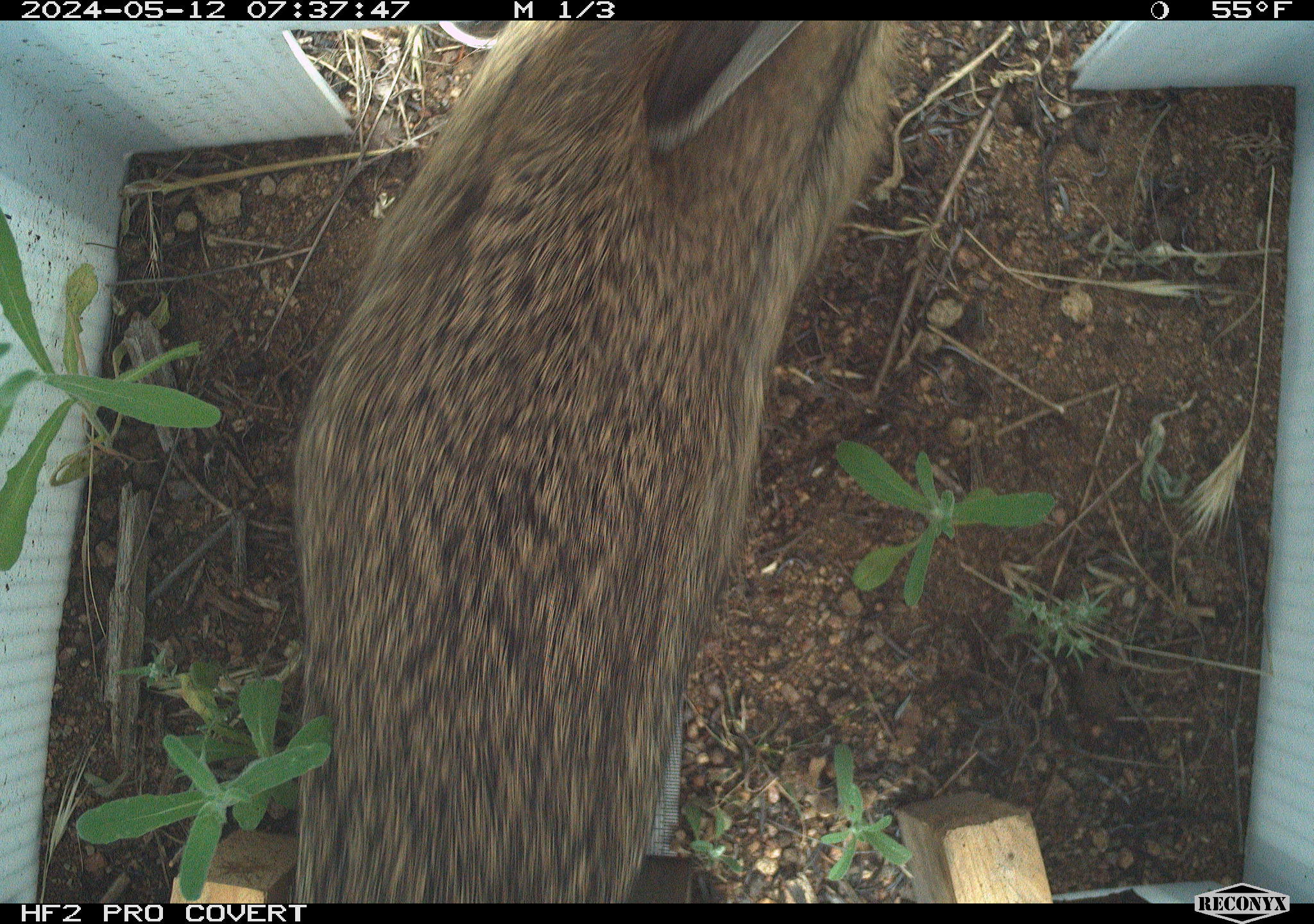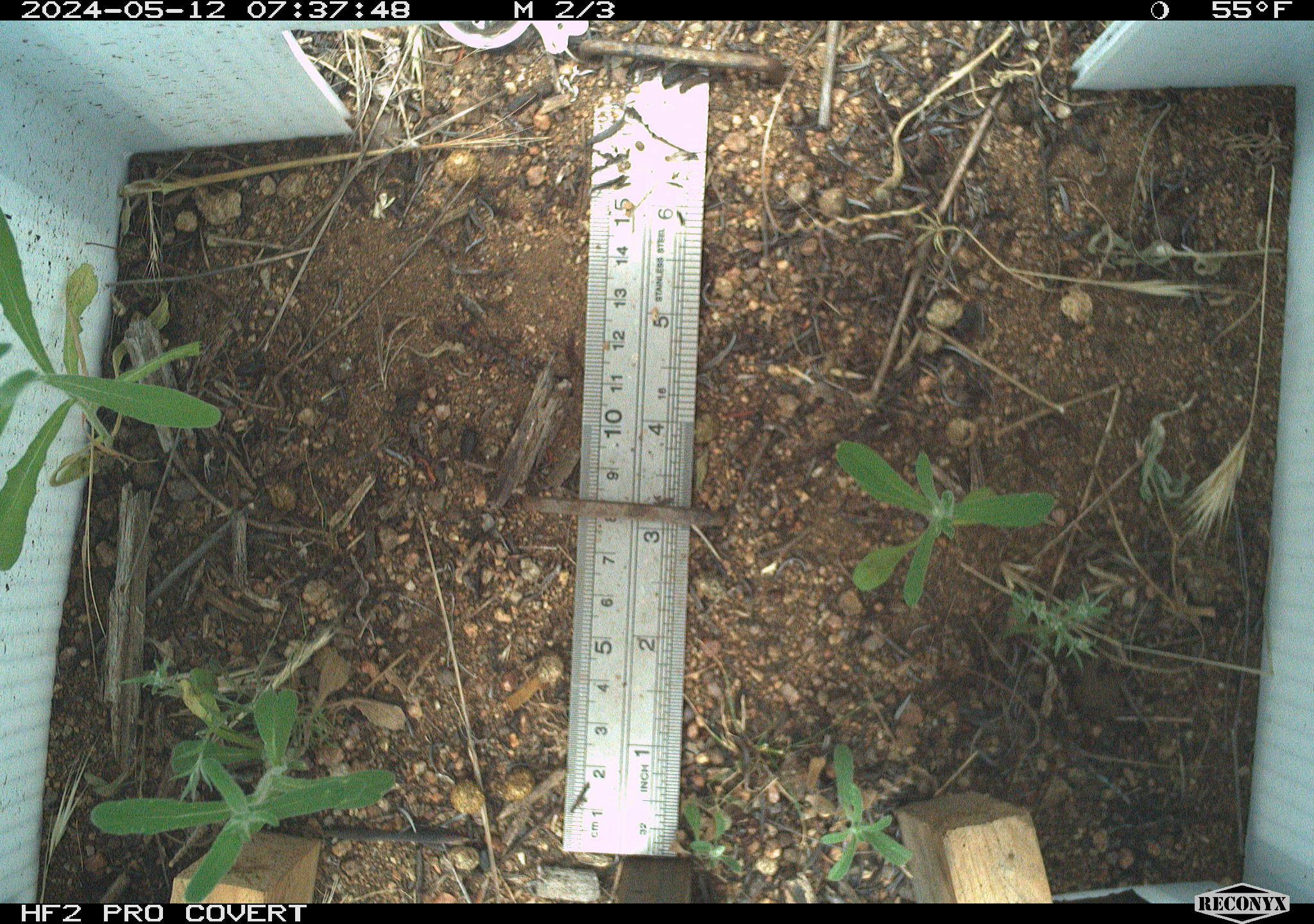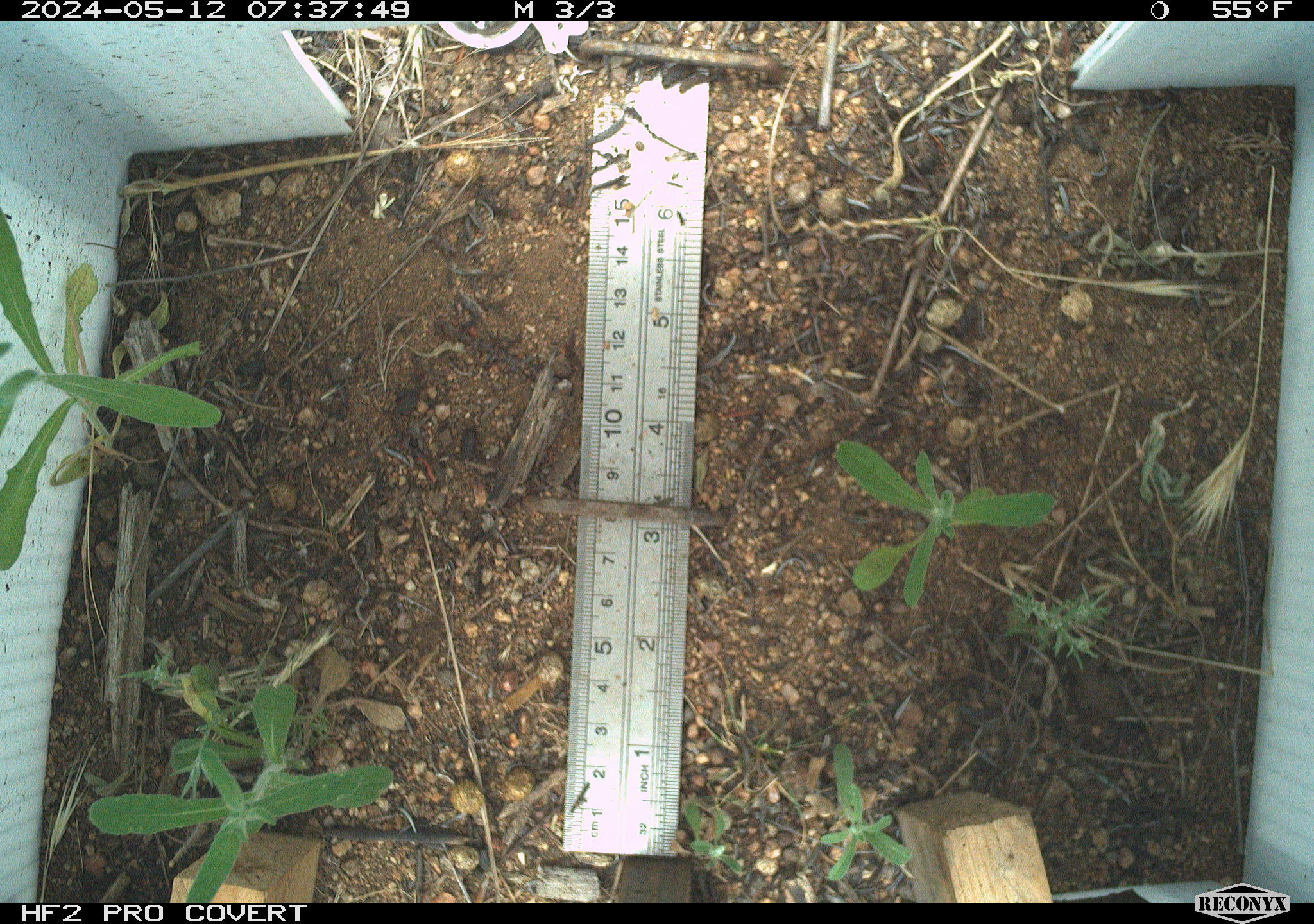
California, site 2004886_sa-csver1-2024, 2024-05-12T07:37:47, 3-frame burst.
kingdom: Animalia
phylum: Chordata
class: Mammalia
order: Lagomorpha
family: Leporidae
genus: Sylvilagus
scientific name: Sylvilagus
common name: cottontail rabbits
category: sylvilagus species